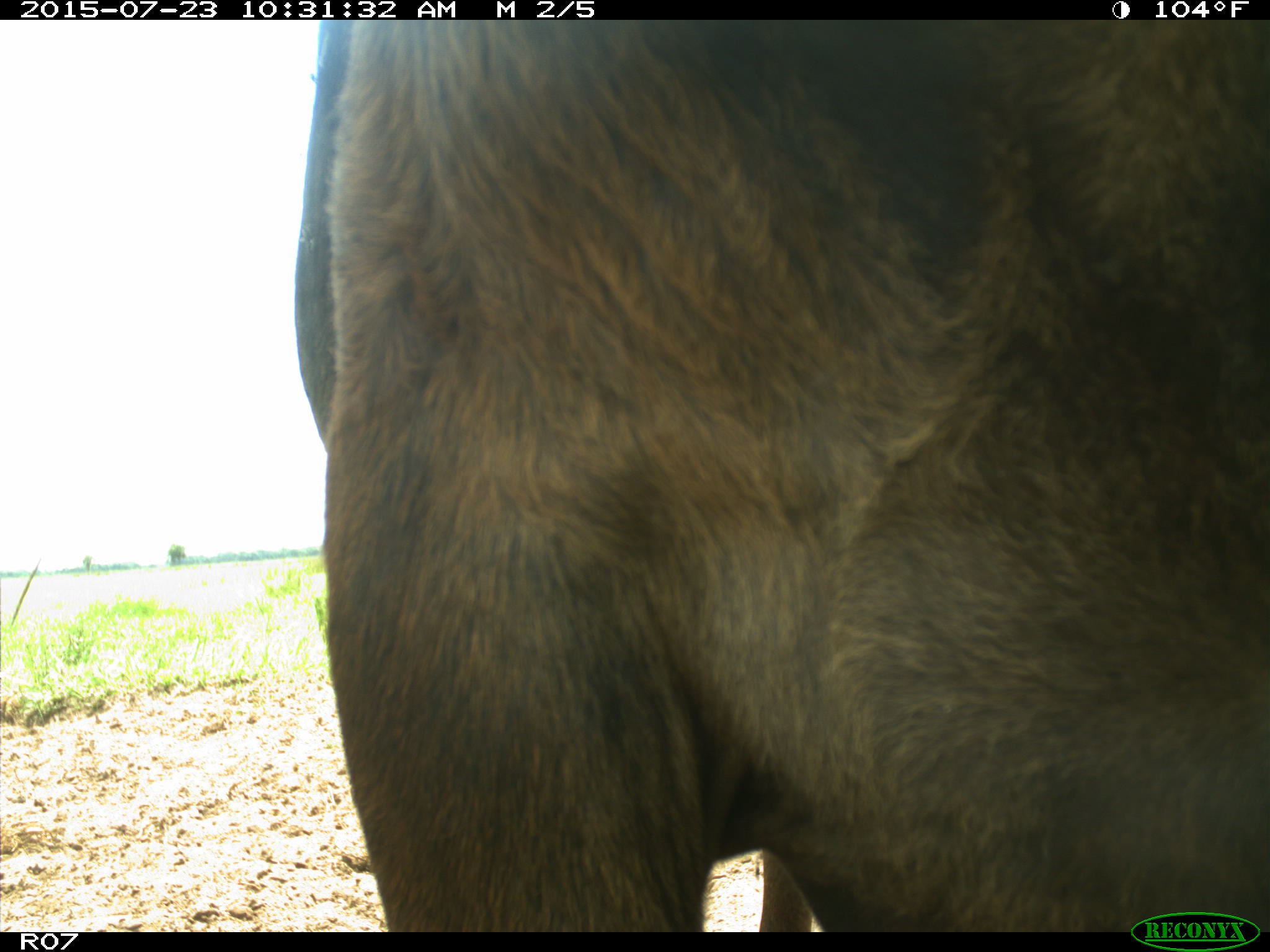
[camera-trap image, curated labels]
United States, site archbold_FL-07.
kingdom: Animalia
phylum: Chordata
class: Mammalia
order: Artiodactyla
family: Bovidae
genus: Bos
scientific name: Bos taurus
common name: domestic cow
Bos taurus (domestic cow).